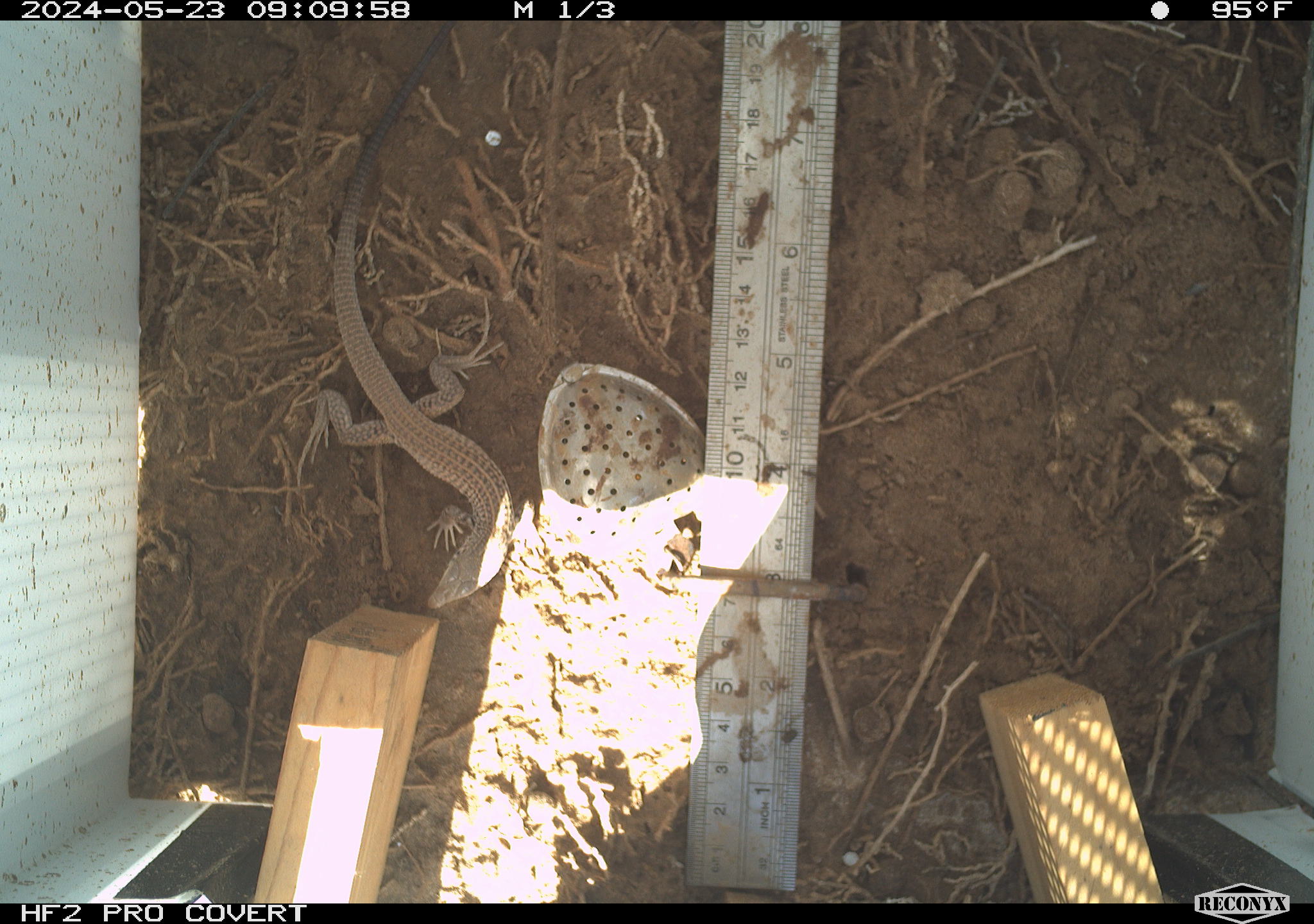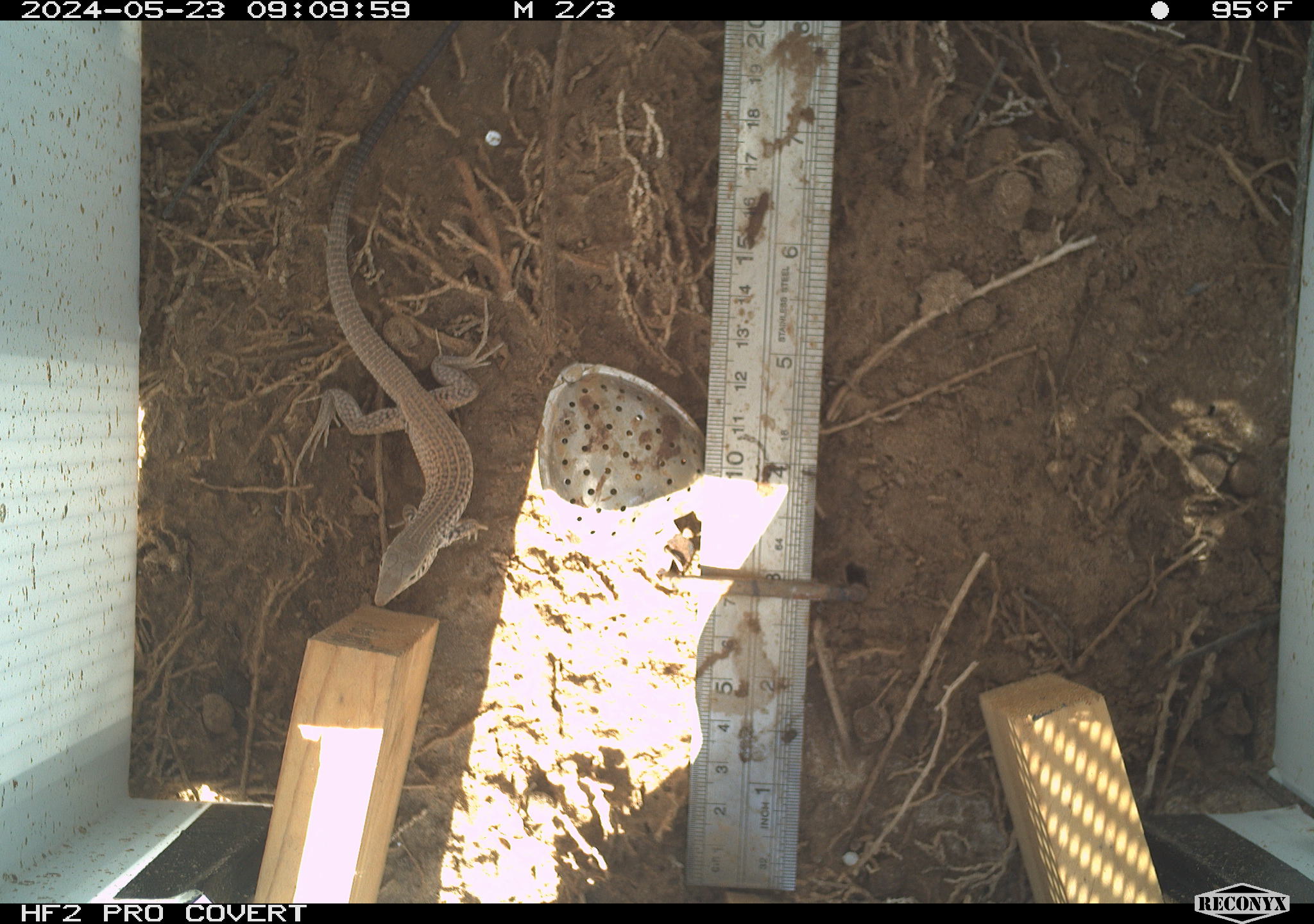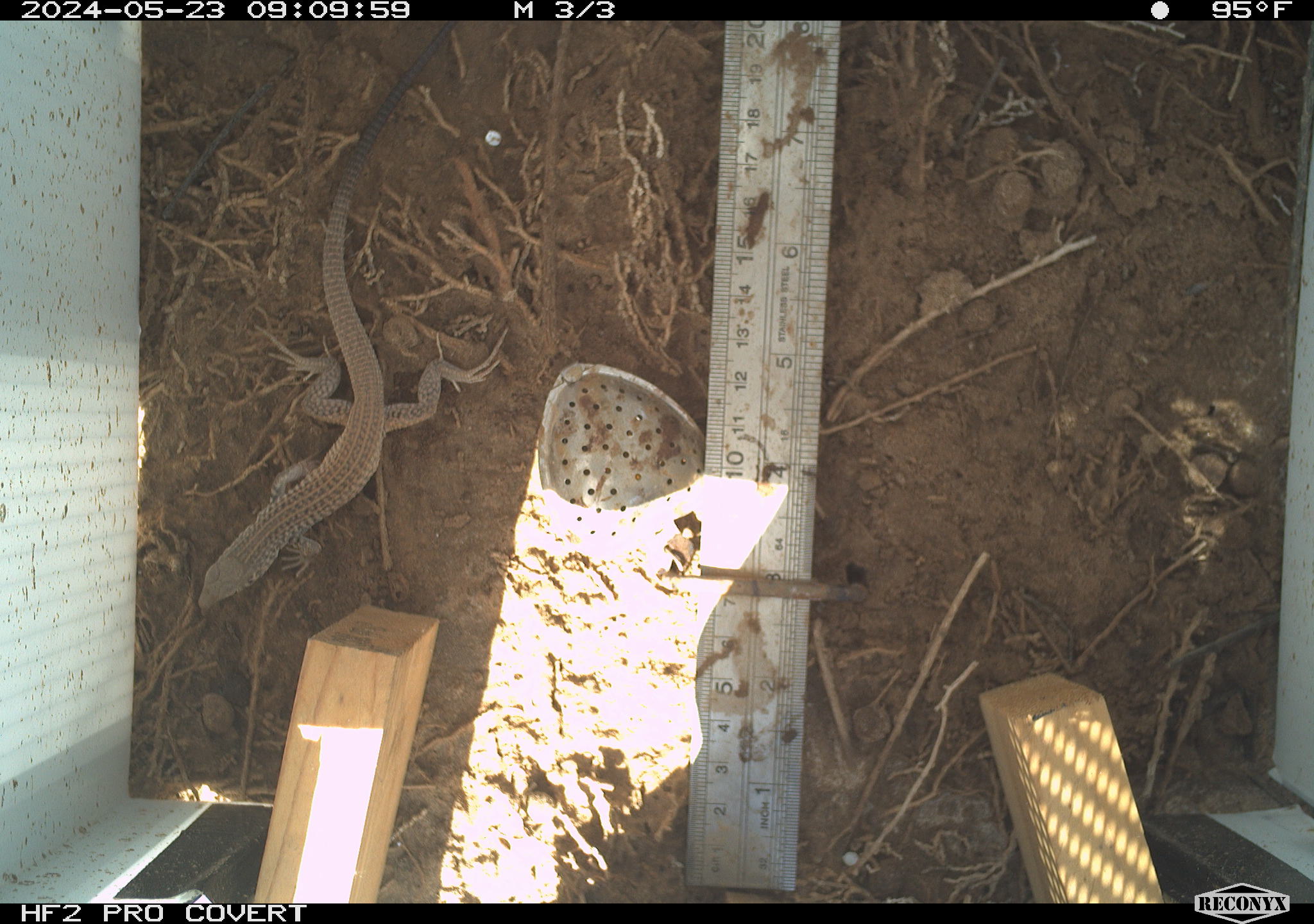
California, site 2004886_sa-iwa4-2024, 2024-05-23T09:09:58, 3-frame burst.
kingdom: Animalia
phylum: Chordata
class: Reptilia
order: Squamata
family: Teiidae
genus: Aspidoscelis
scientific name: Aspidoscelis tigris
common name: western whiptail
Western whiptail (Aspidoscelis tigris).